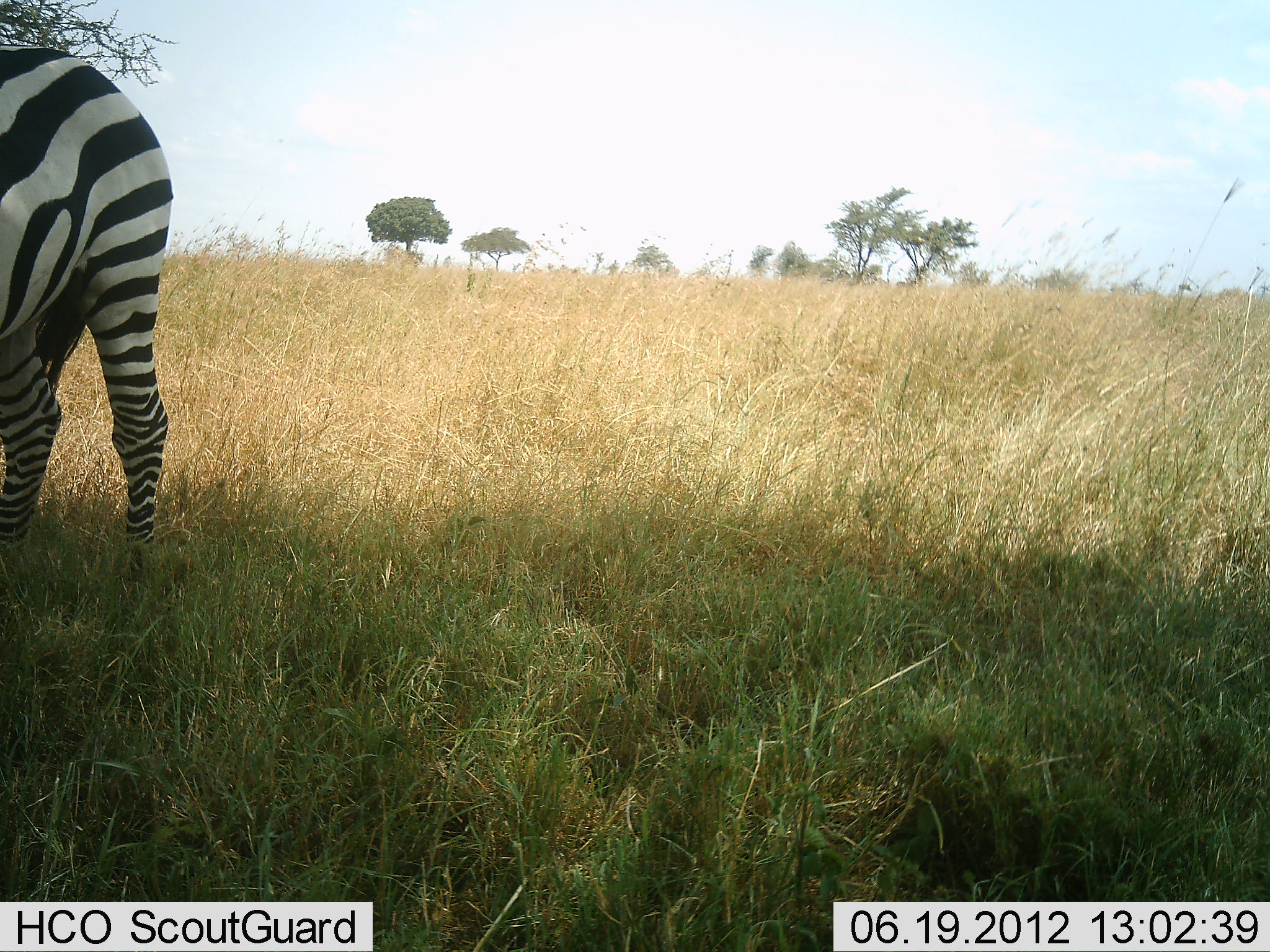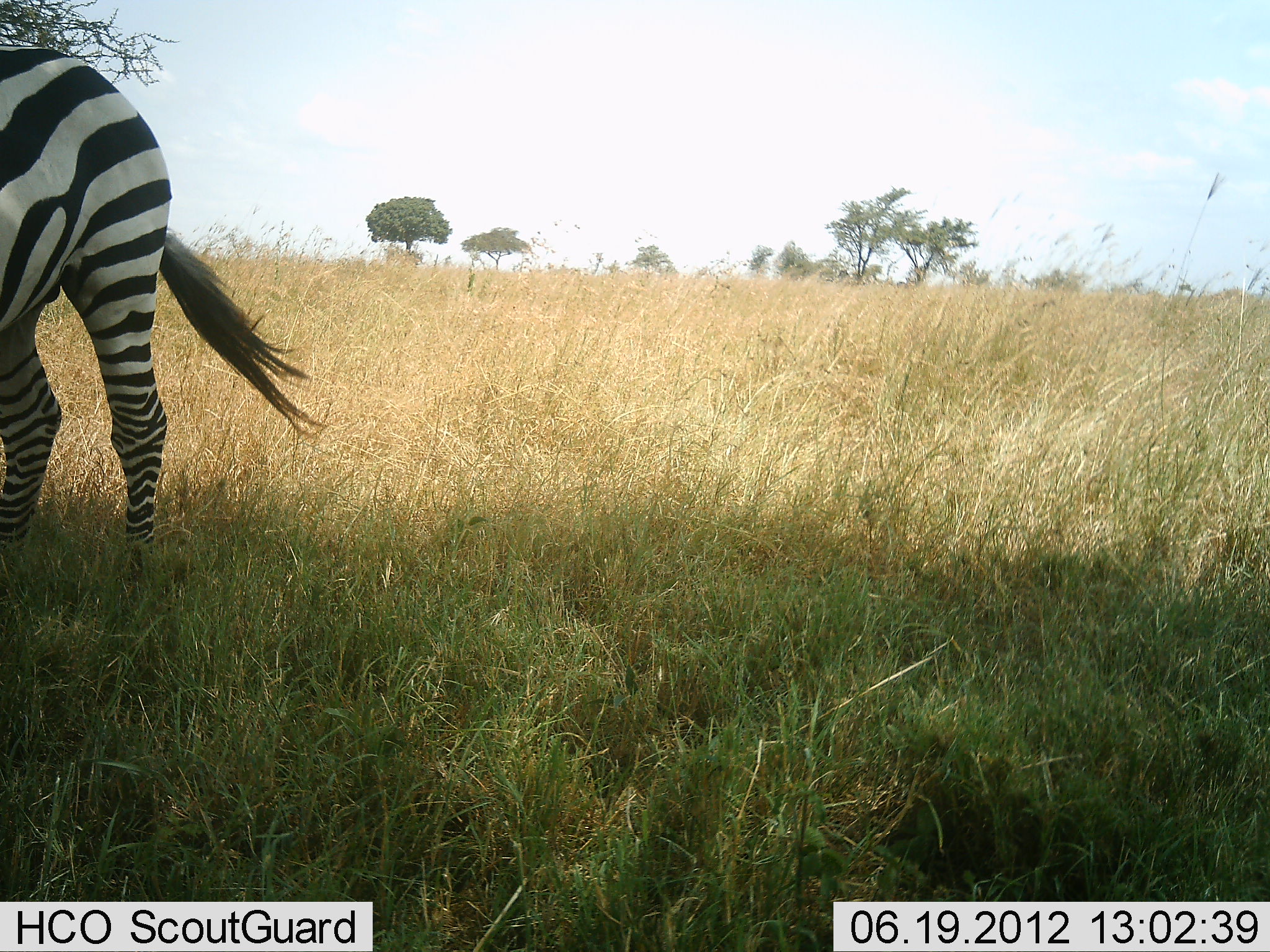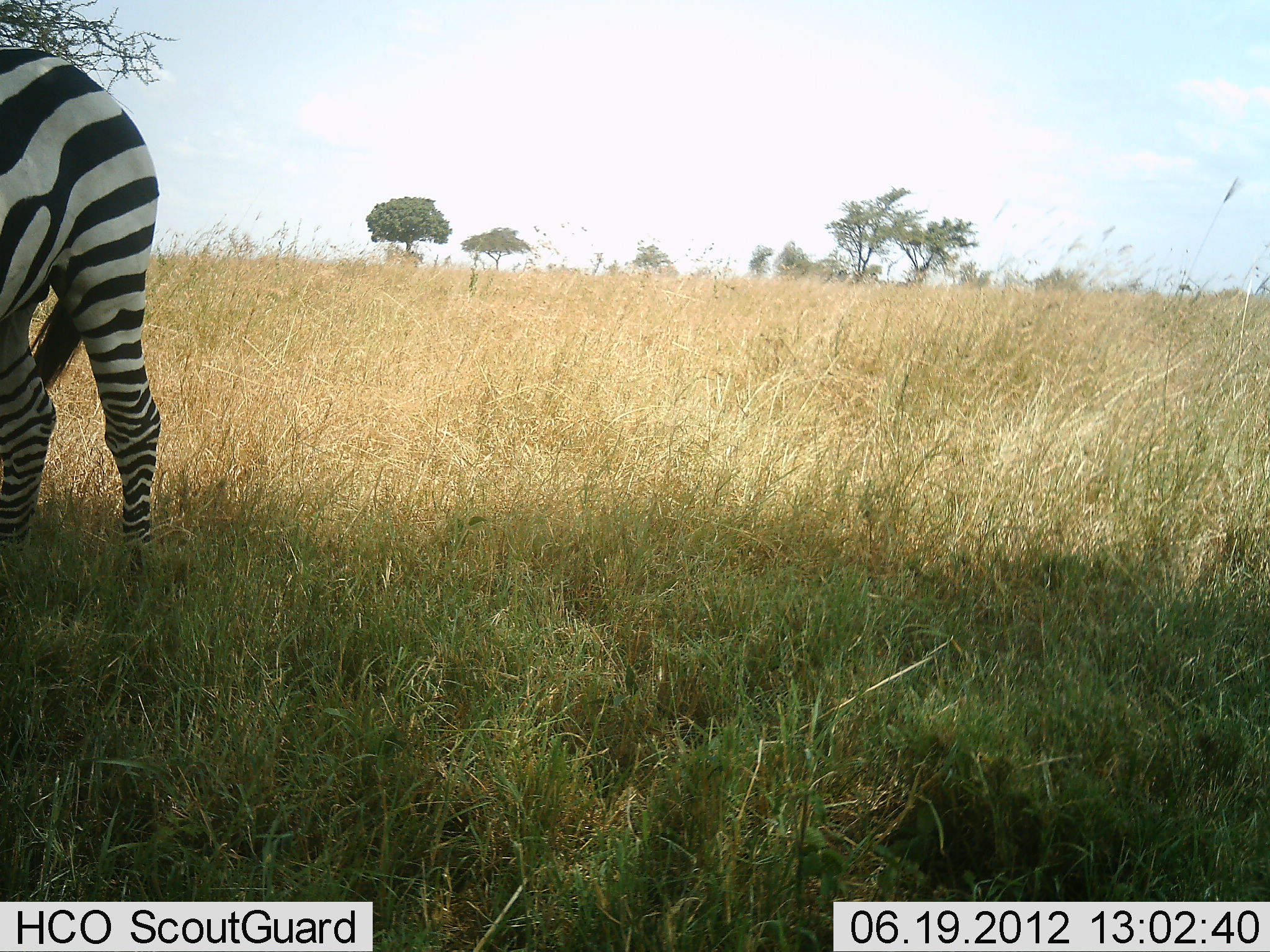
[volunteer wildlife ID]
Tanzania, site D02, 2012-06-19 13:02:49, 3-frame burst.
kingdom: Animalia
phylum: Chordata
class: Mammalia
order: Perissodactyla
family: Equidae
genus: Equus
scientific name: Equus quagga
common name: plains zebra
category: zebra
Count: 1.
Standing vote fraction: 100%.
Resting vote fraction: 0%.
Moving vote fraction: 0%.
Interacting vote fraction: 0%.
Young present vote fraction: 0%.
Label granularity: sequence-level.